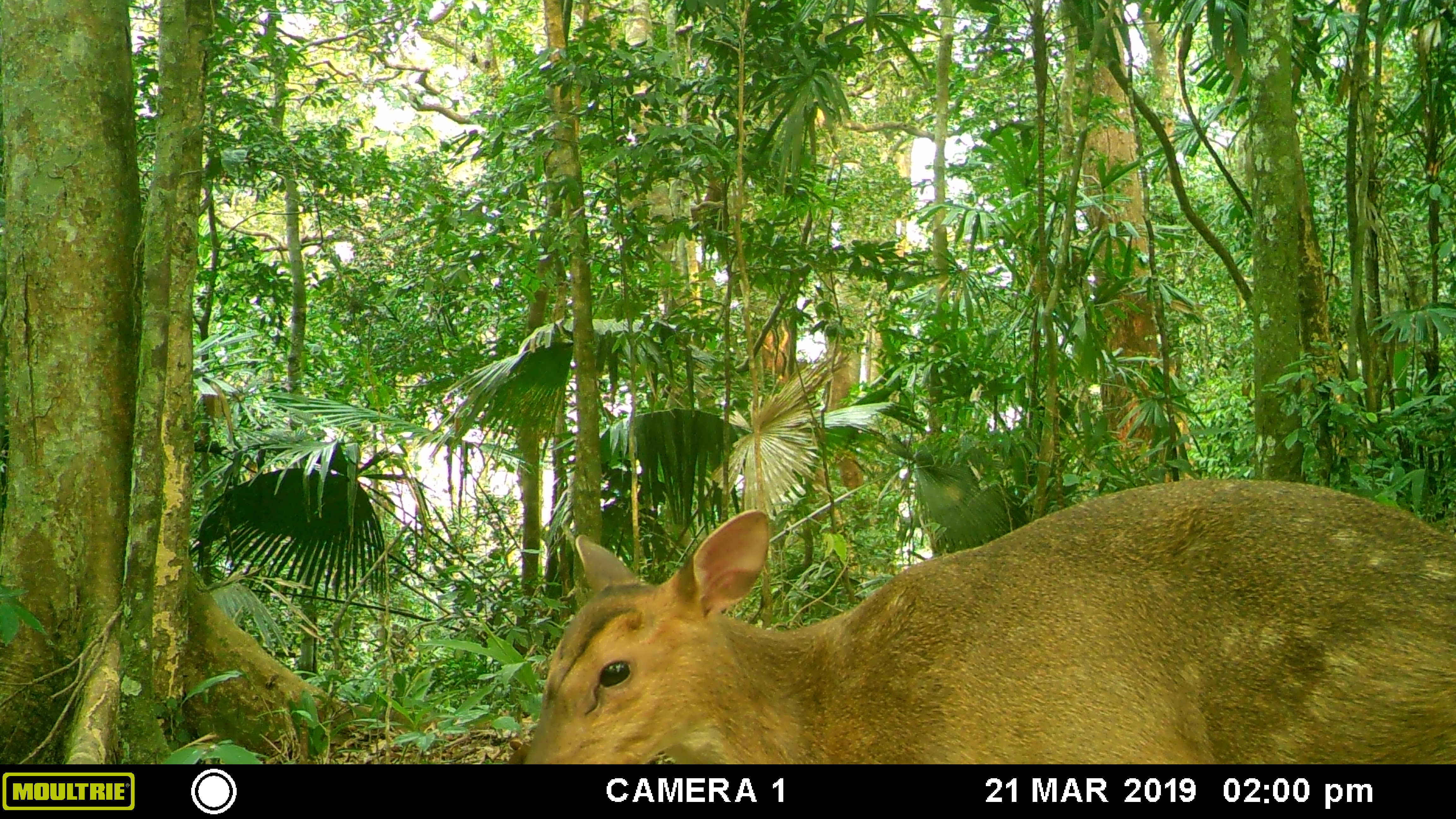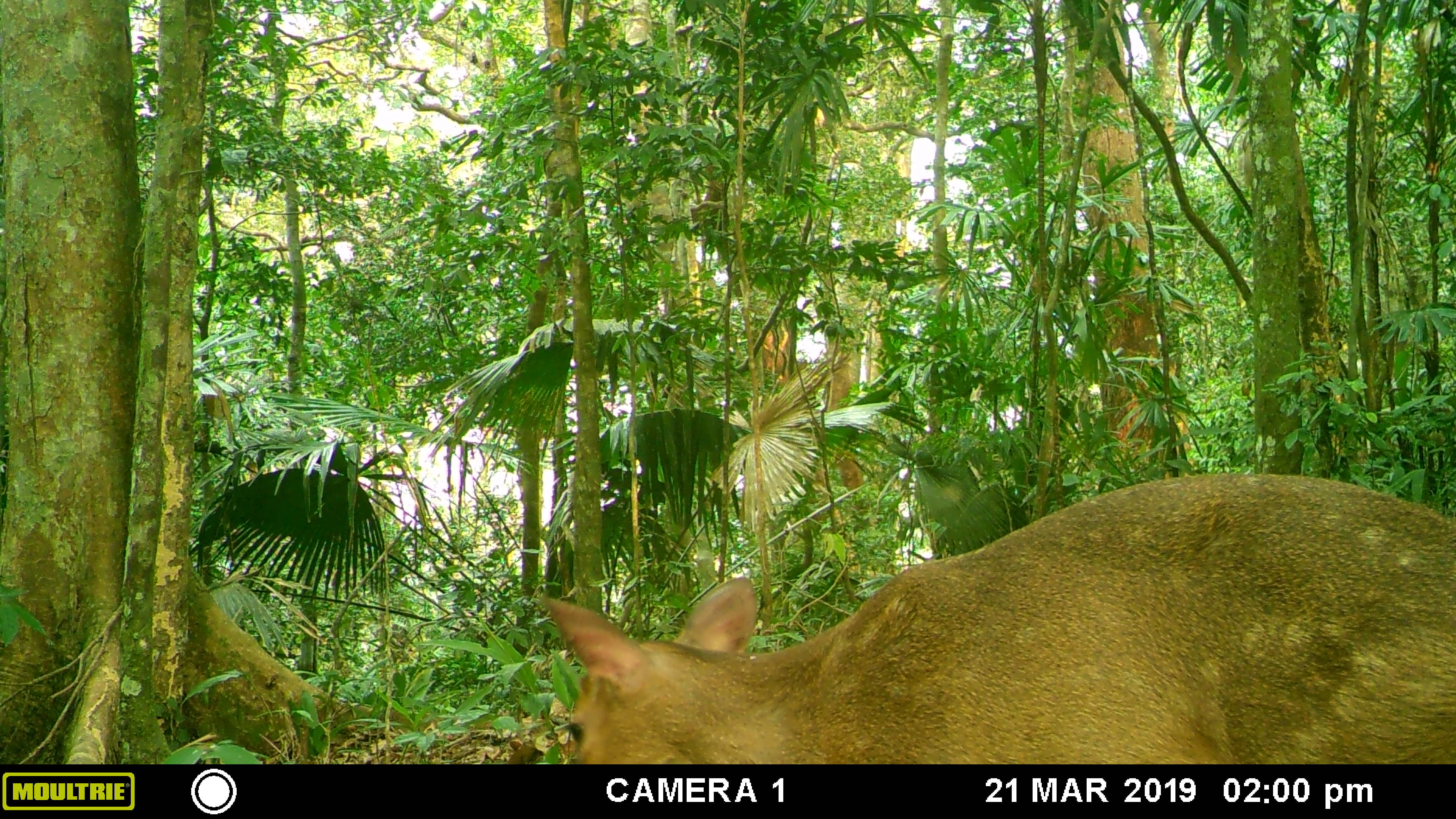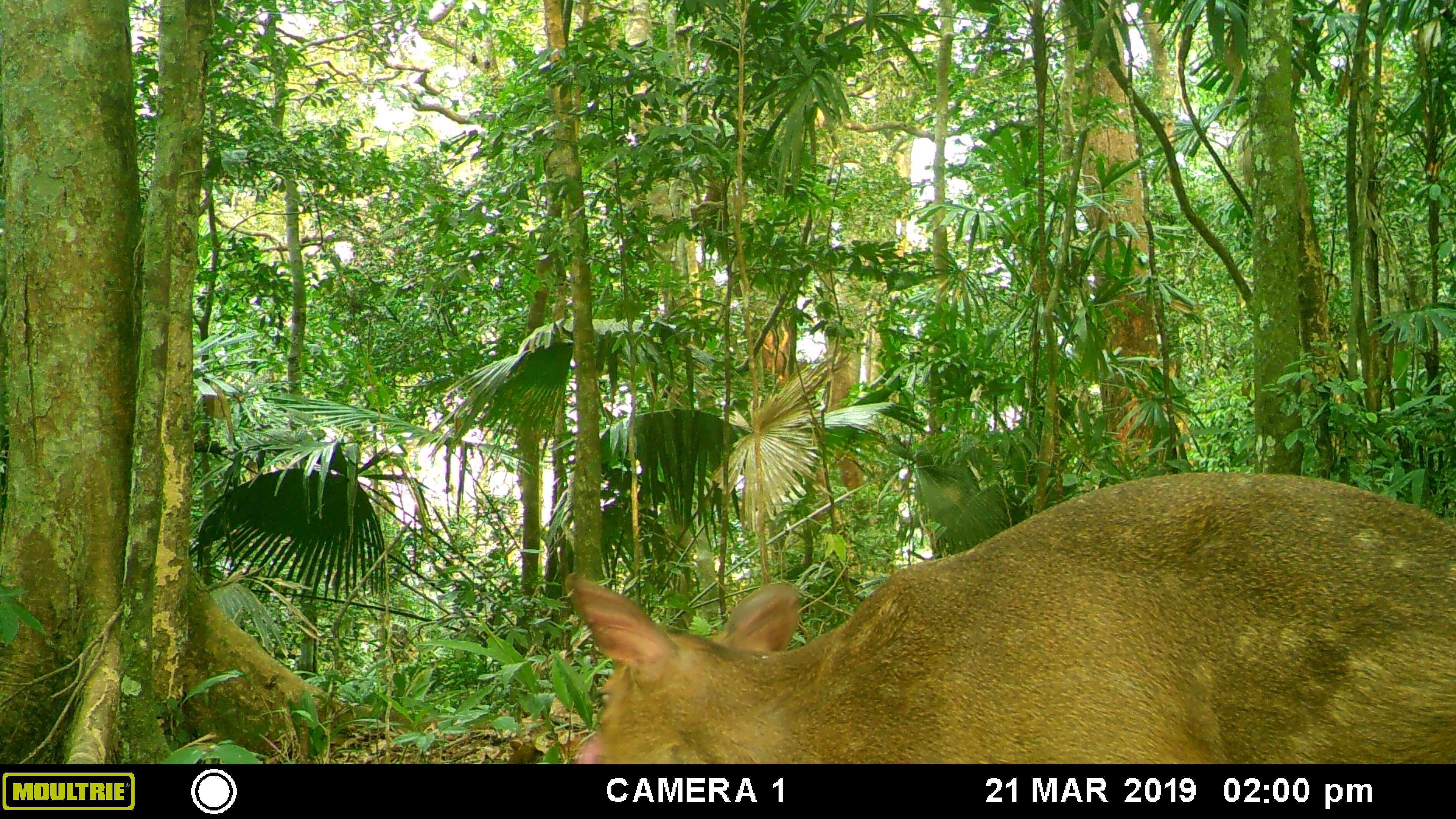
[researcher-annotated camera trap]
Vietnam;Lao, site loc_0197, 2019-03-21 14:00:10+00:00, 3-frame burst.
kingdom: Animalia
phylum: Chordata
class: Mammalia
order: Artiodactyla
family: Cervidae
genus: Muntiacus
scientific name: Muntiacus vuquangensis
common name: large-antlered muntjac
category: large antlered muntjac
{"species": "large antlered muntjac (large-antlered muntjac) (Muntiacus vuquangensis)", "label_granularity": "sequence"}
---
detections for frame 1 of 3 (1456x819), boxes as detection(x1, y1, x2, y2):
large antlered muntjac: detection(520, 478, 1454, 762)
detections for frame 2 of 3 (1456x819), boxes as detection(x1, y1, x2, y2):
large antlered muntjac: detection(540, 474, 1456, 763)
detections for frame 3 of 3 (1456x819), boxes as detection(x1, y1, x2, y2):
large antlered muntjac: detection(567, 471, 1456, 764)